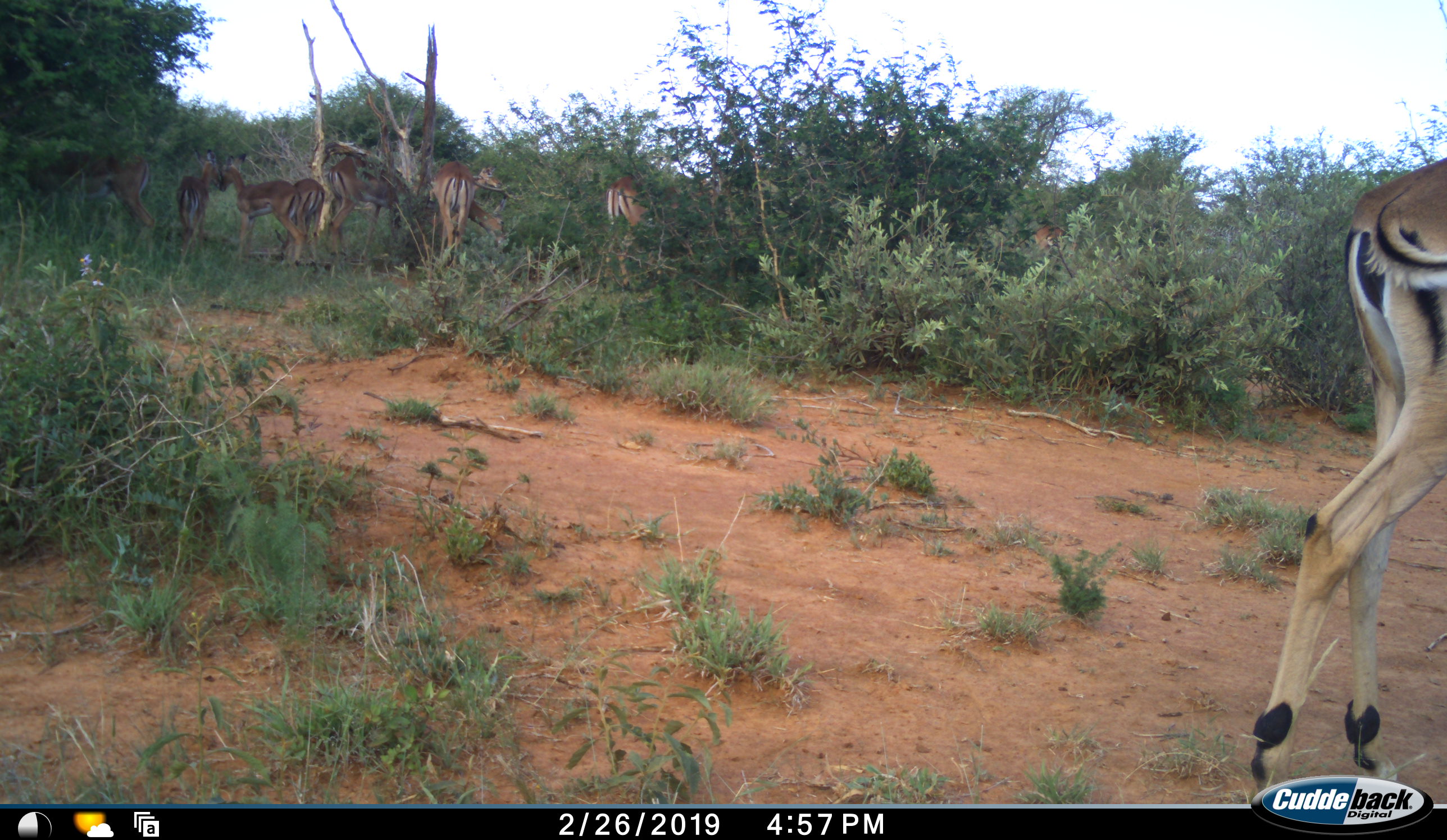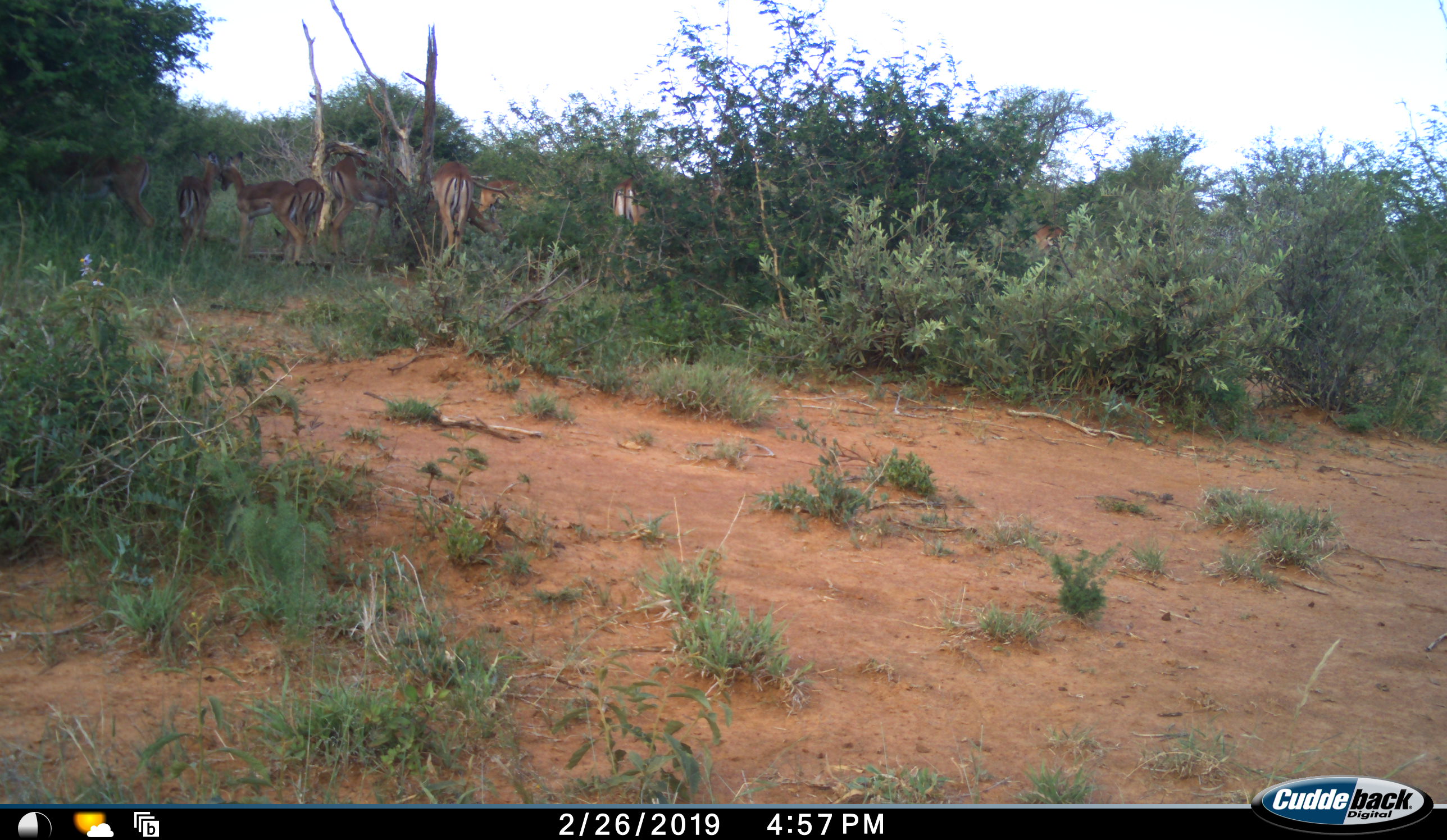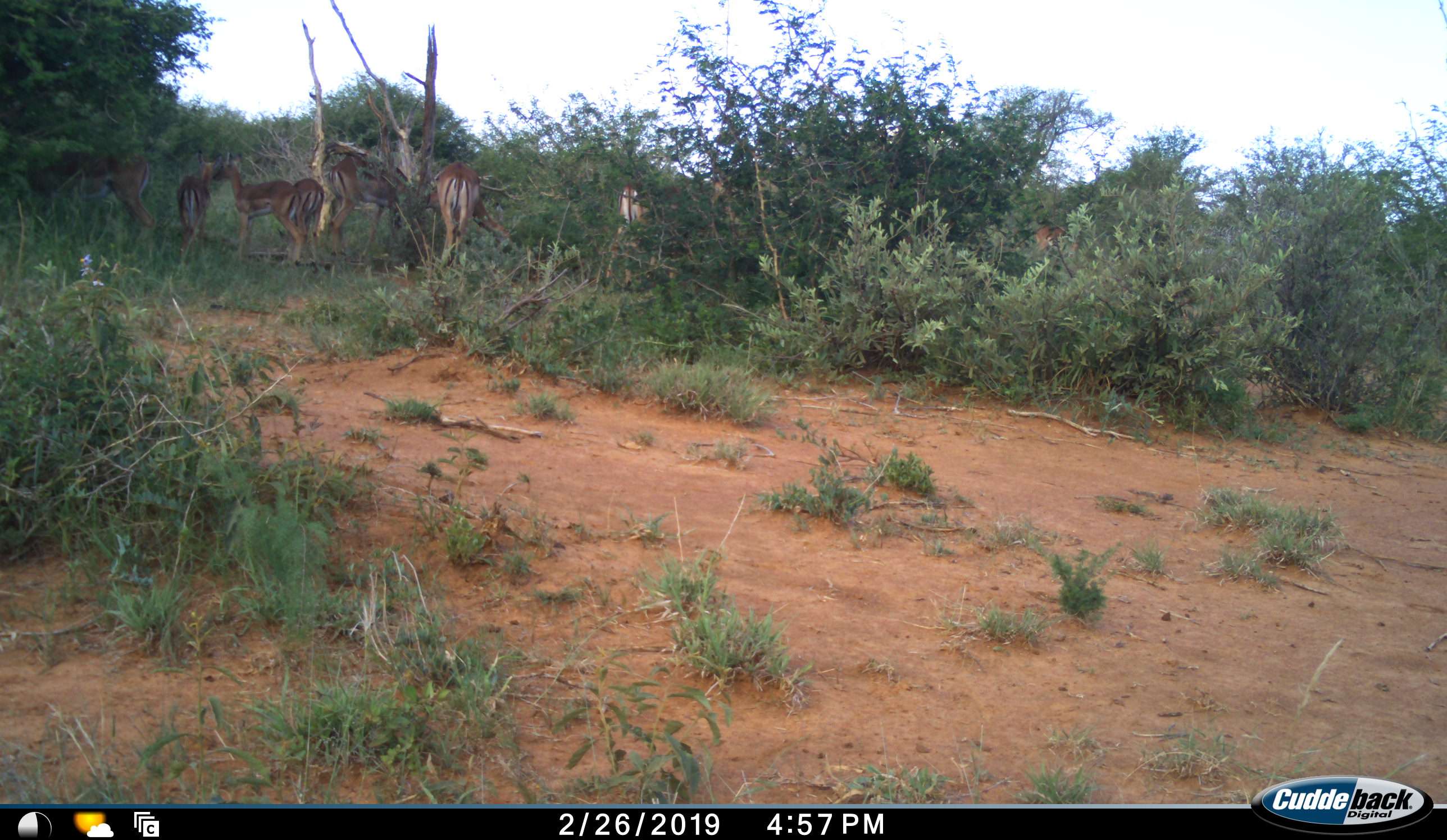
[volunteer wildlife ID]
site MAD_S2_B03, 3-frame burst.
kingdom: Animalia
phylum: Chordata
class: Mammalia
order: Artiodactyla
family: Bovidae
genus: Aepyceros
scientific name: Aepyceros melampus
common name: impala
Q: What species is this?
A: Impala (Aepyceros melampus).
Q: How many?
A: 10.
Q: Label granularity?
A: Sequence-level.